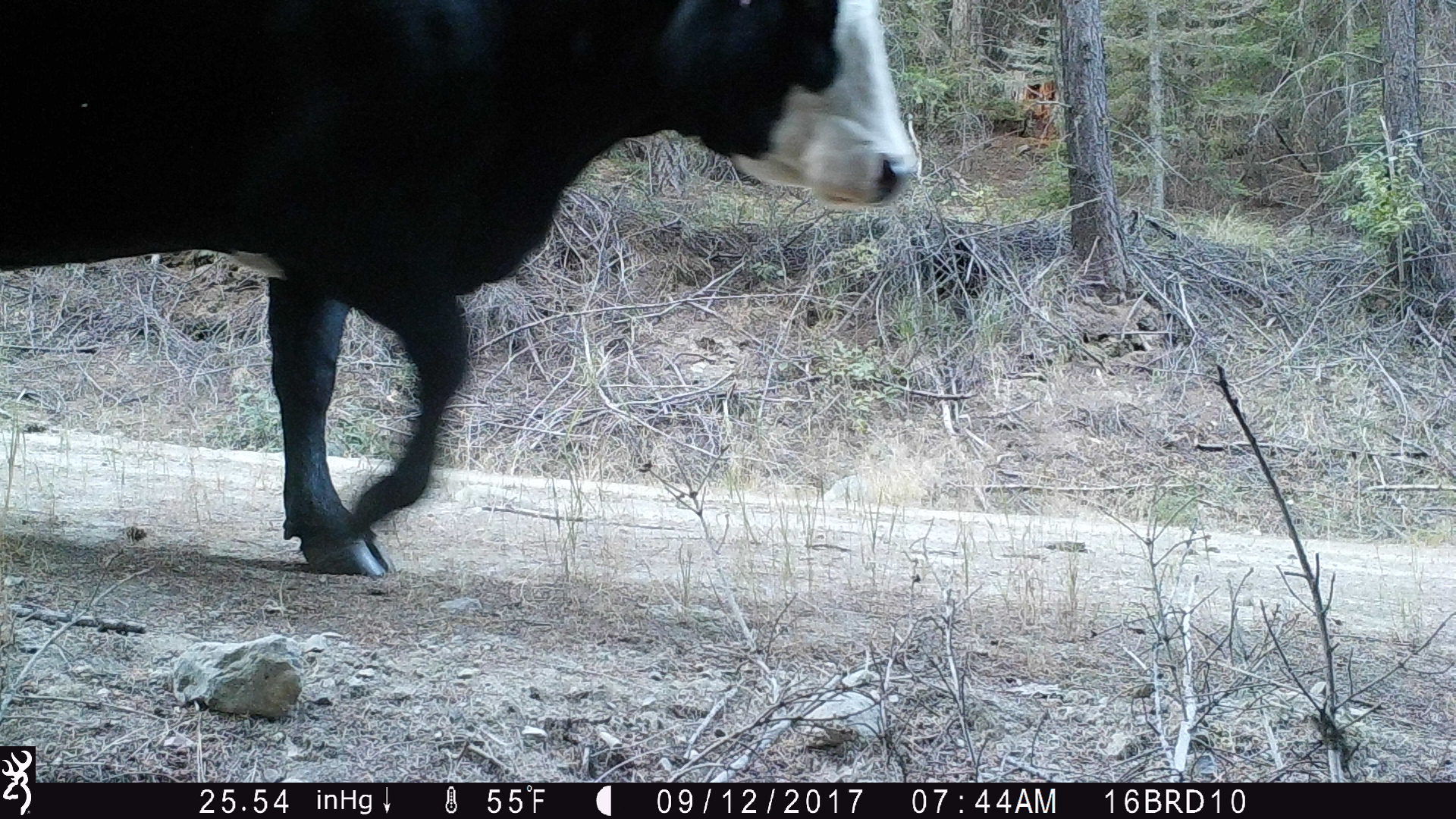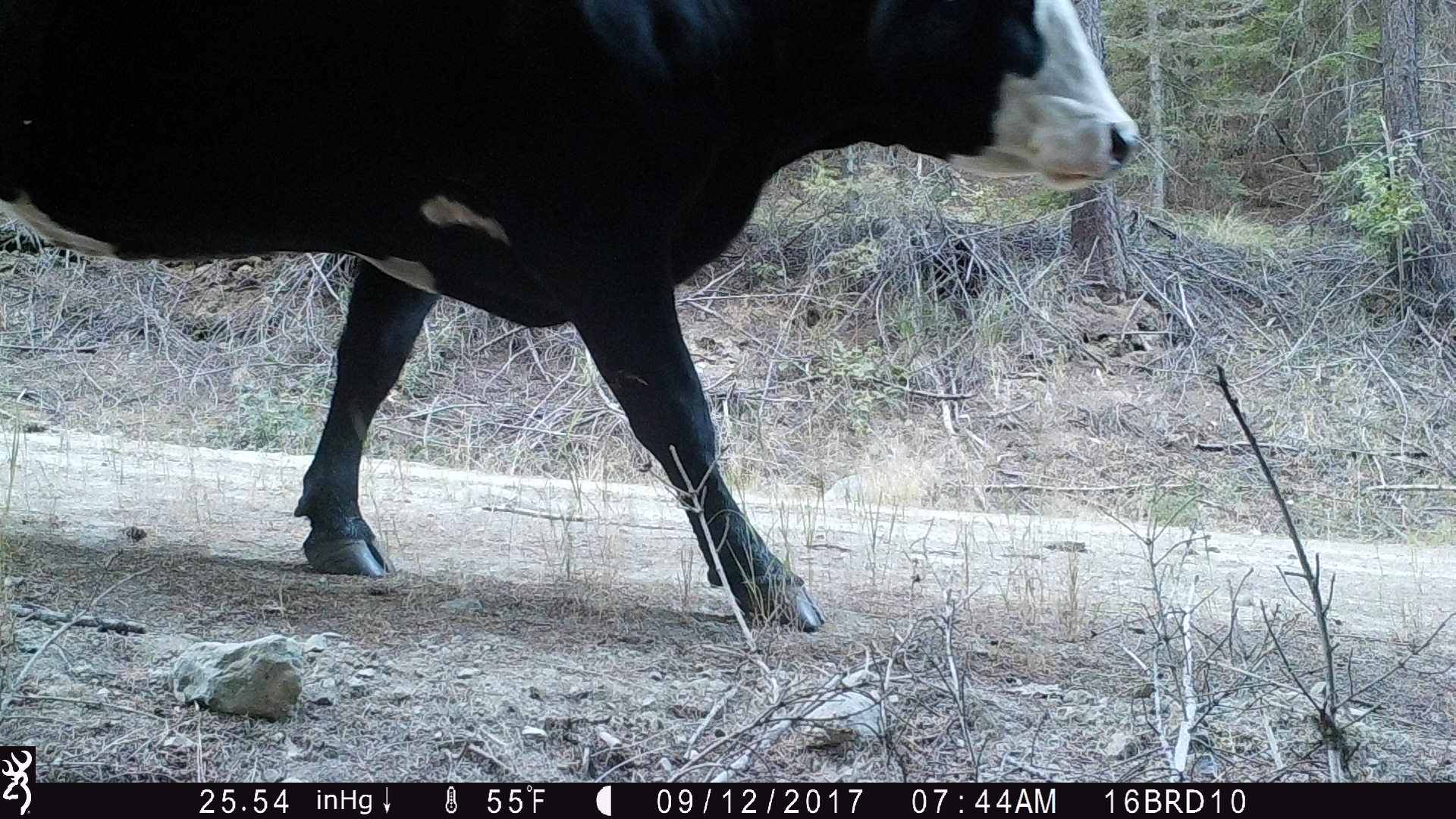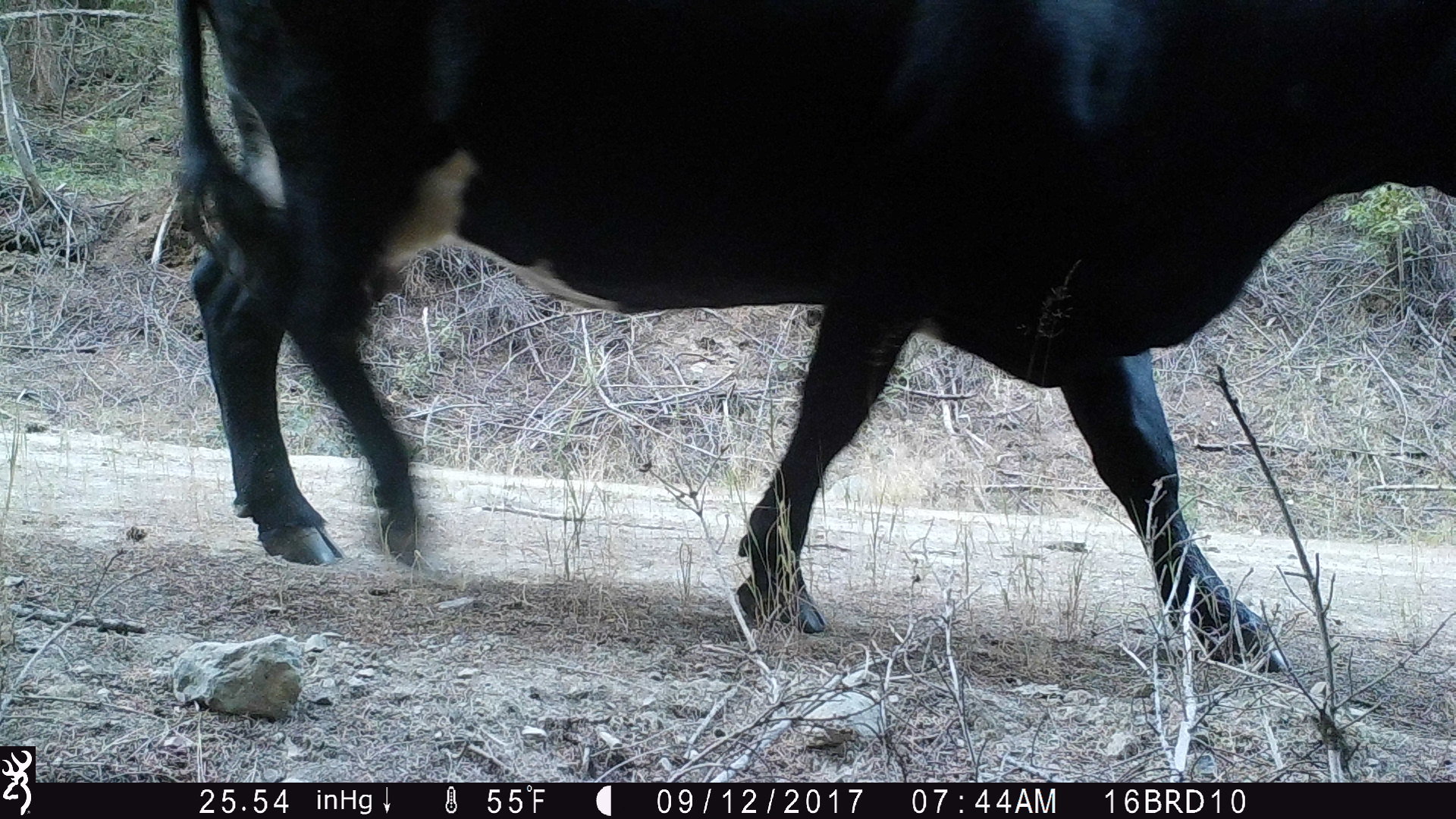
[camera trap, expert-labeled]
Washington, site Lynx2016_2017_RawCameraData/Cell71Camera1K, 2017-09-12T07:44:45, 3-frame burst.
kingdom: Animalia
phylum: Chordata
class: Mammalia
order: Artiodactyla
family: Bovidae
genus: Bos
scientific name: Bos taurus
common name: domestic cattle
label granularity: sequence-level